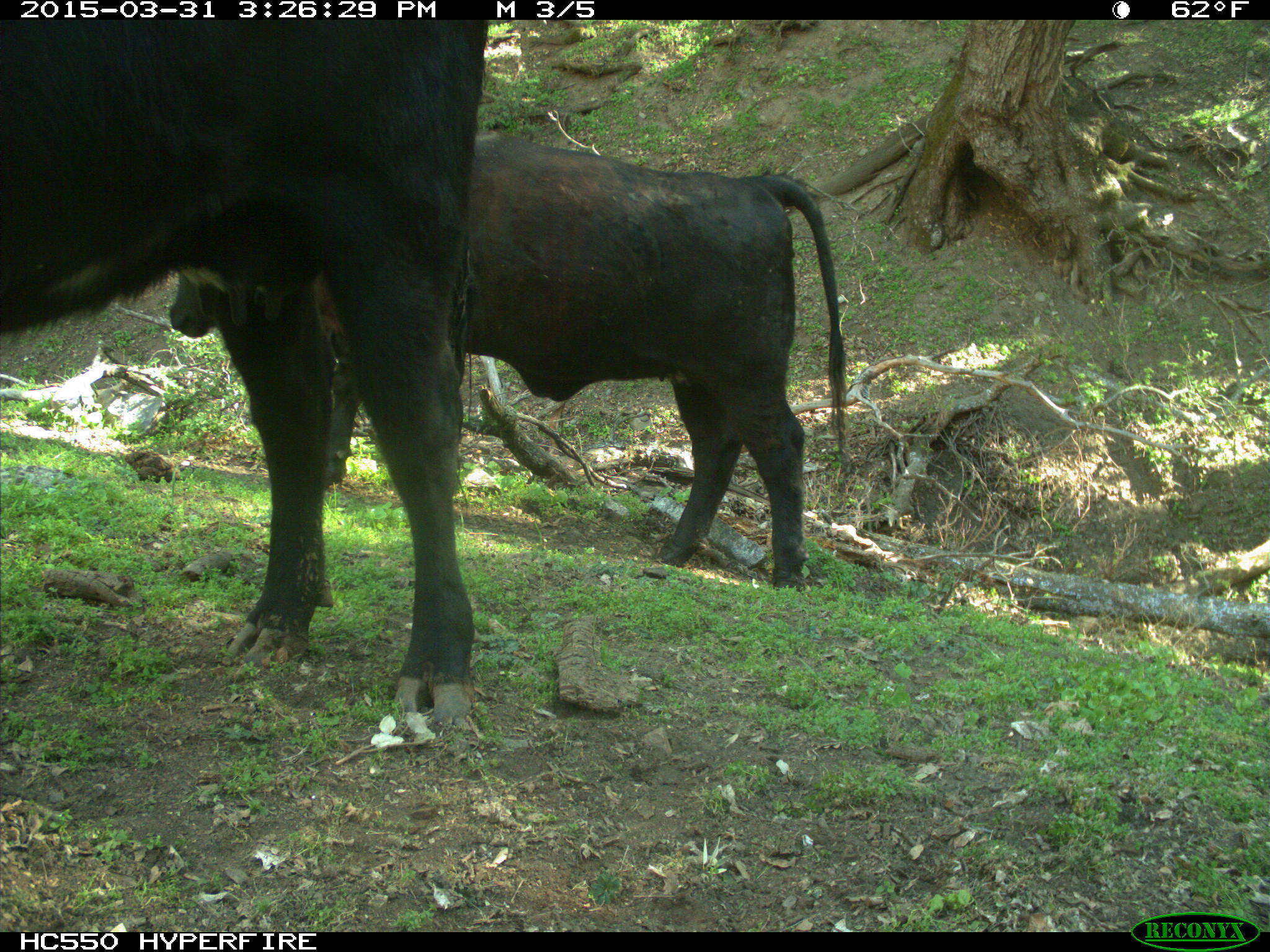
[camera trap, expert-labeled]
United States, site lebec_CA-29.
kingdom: Animalia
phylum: Chordata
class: Mammalia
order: Artiodactyla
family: Bovidae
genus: Bos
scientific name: Bos taurus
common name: domestic cow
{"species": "Bos taurus (domestic cow)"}